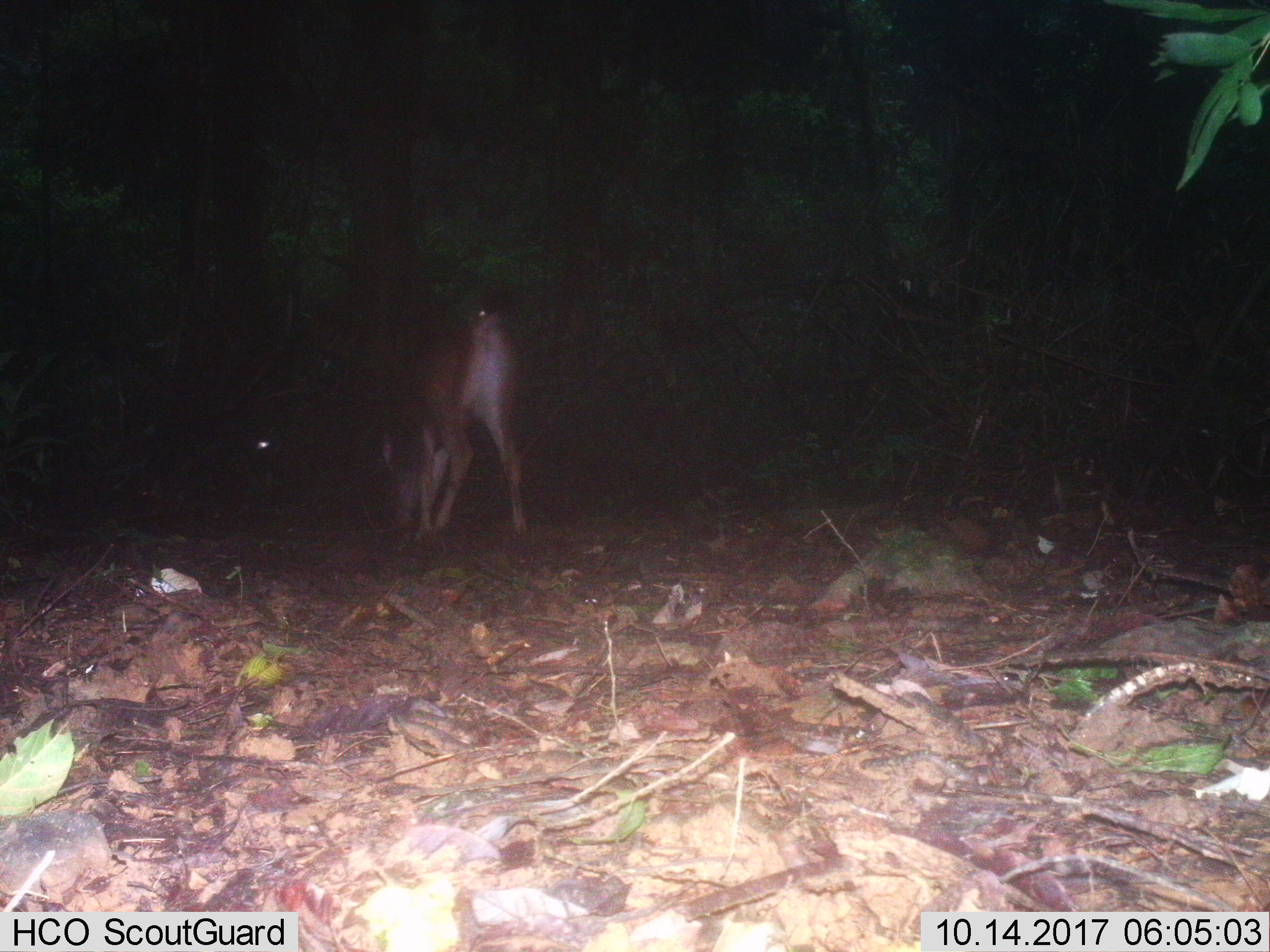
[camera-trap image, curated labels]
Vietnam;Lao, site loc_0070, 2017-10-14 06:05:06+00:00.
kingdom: Animalia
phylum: Chordata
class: Mammalia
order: Artiodactyla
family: Cervidae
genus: Rusa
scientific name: Rusa unicolor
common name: sambar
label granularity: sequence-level